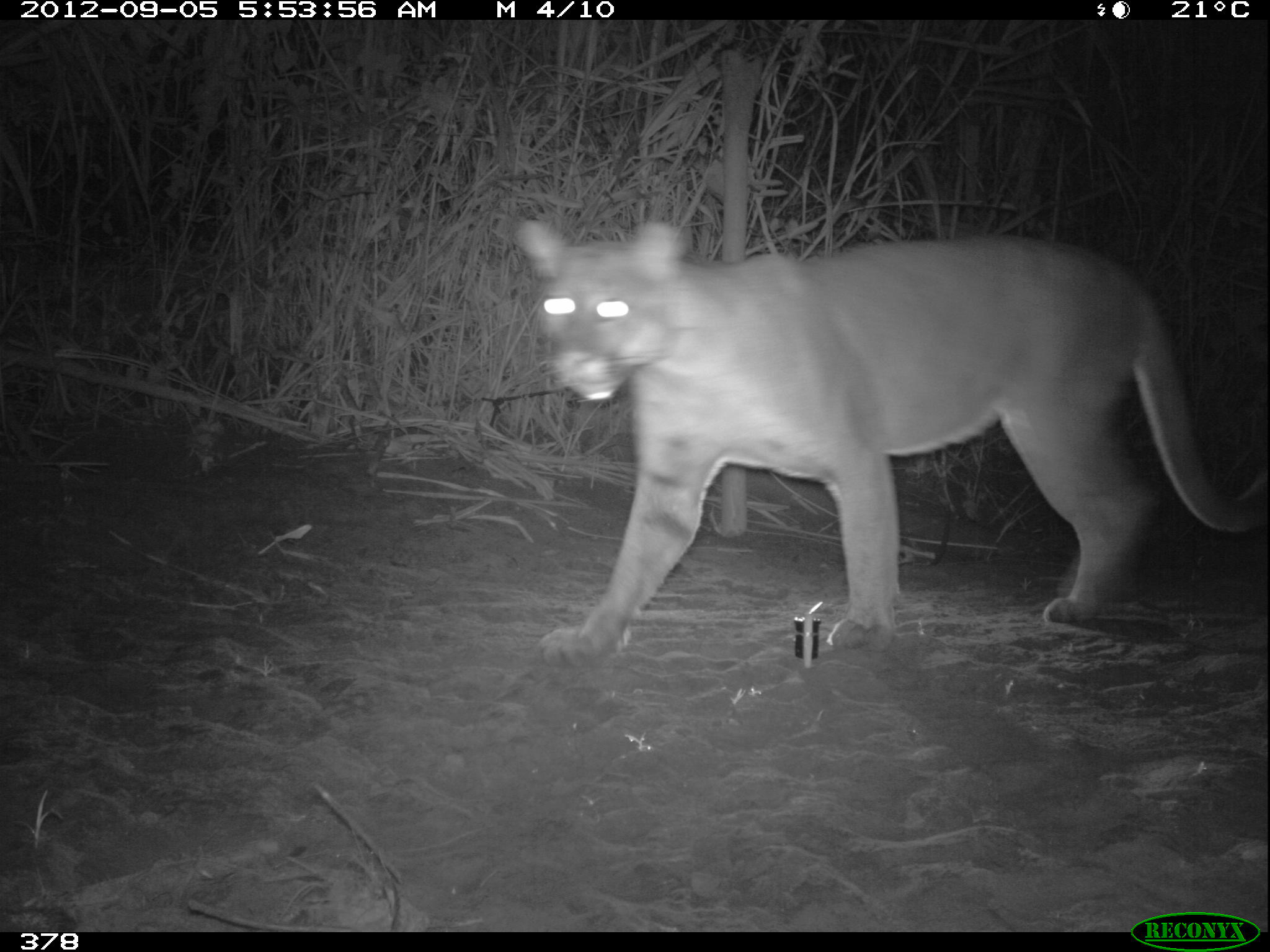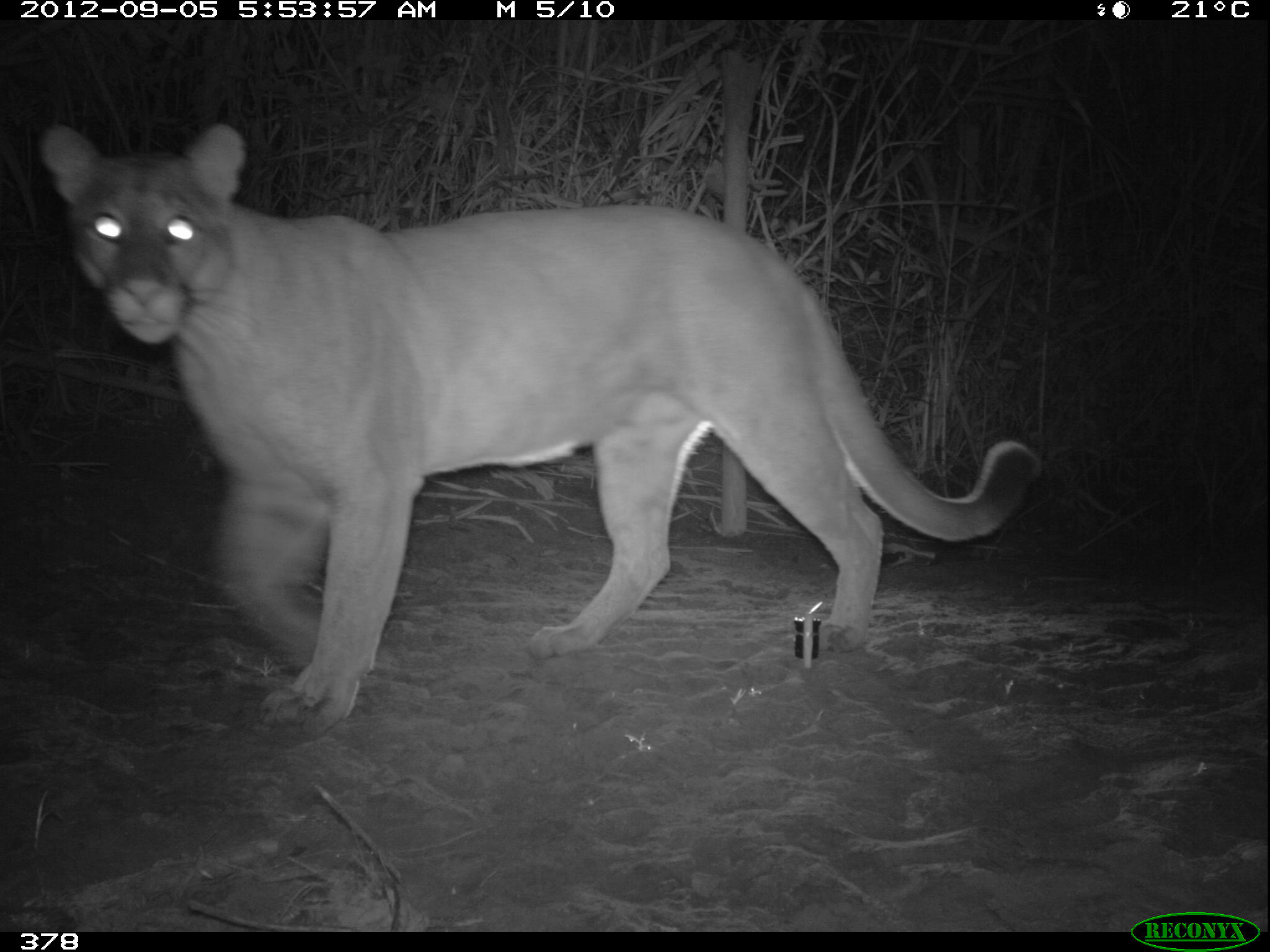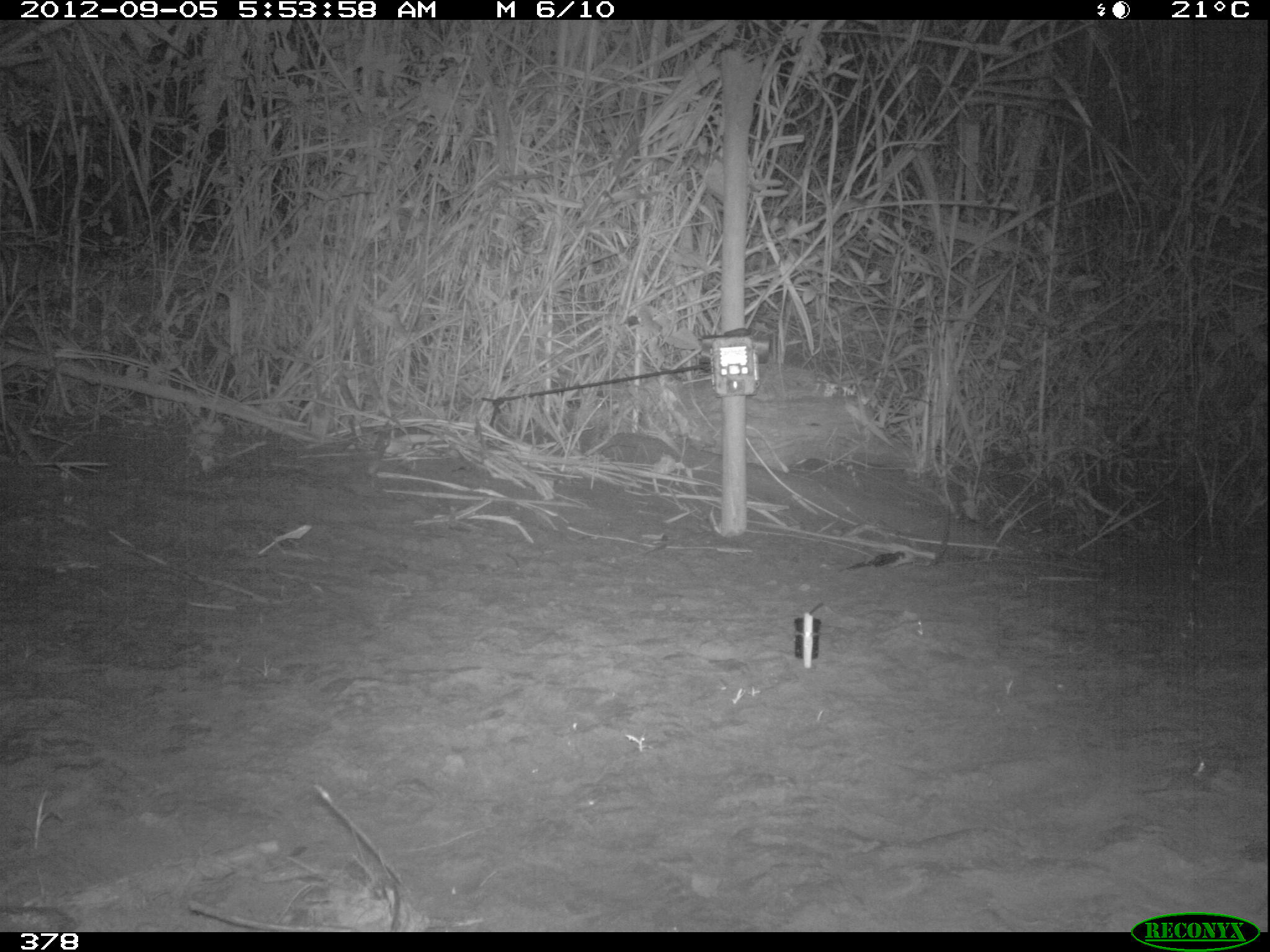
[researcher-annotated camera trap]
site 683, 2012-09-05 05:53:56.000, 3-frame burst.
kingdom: Animalia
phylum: Chordata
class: Mammalia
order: Carnivora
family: Felidae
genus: Puma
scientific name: Puma concolor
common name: mountain lion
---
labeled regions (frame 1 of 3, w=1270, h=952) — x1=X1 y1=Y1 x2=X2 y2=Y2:
puma concolor: x1=509 y1=212 x2=1265 y2=657